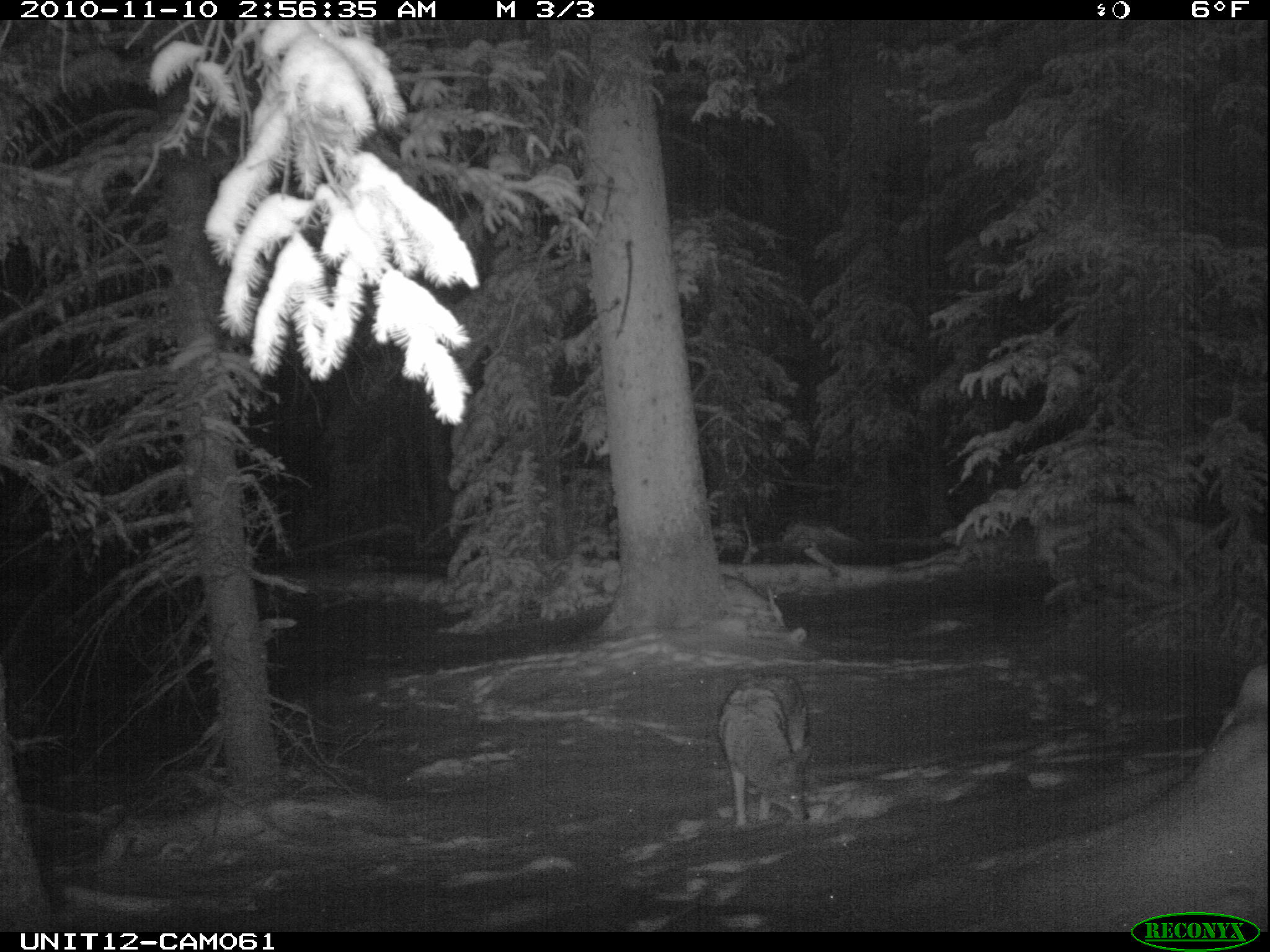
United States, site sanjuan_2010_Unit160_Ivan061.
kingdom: Animalia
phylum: Chordata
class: Mammalia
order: Carnivora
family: Canidae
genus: Canis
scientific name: Canis latrans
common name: coyote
Canis latrans (coyote).